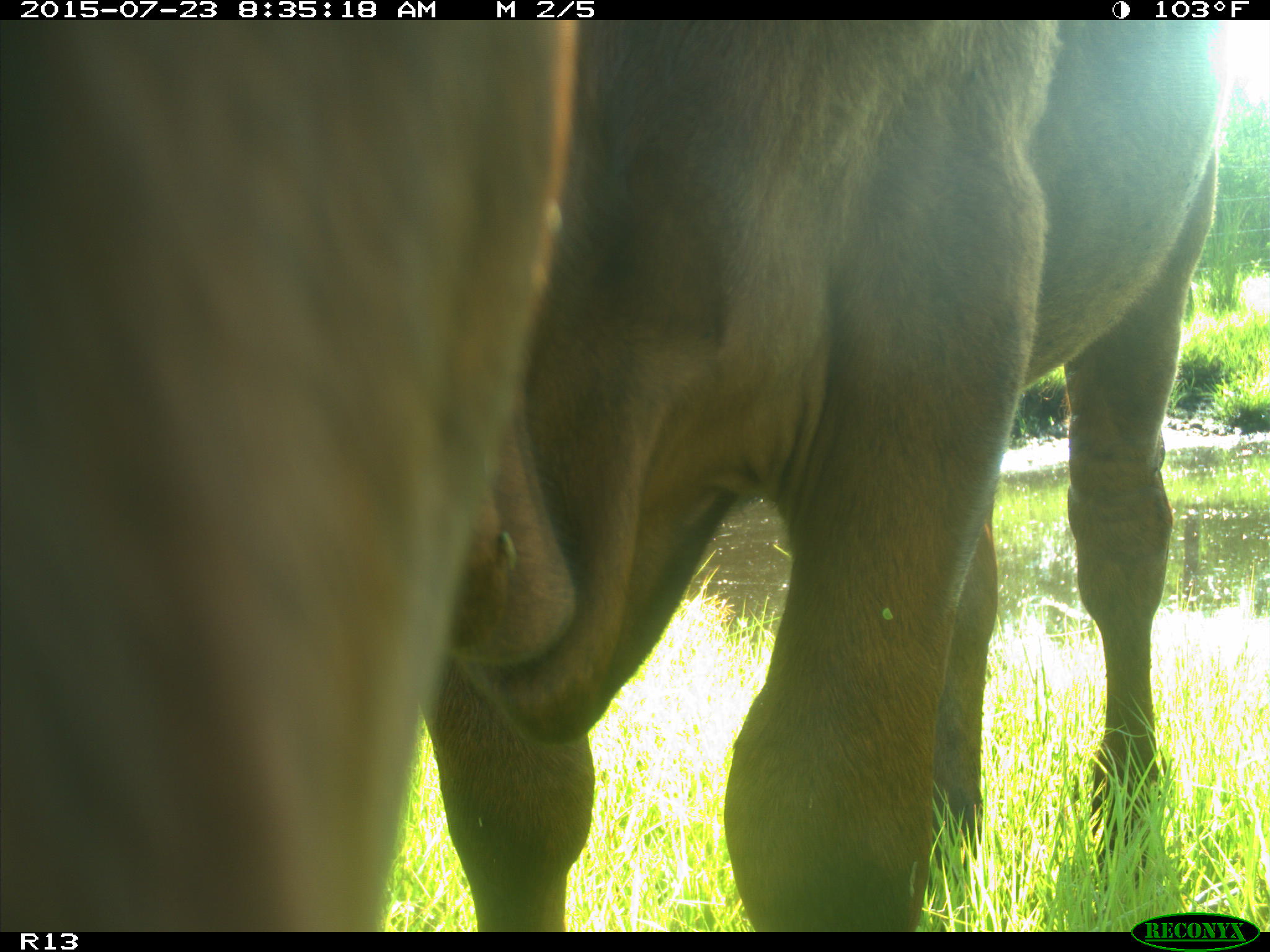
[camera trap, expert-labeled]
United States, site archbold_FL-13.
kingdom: Animalia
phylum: Chordata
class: Mammalia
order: Artiodactyla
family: Bovidae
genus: Bos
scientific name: Bos taurus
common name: domestic cow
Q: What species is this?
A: Bos taurus (domestic cow).